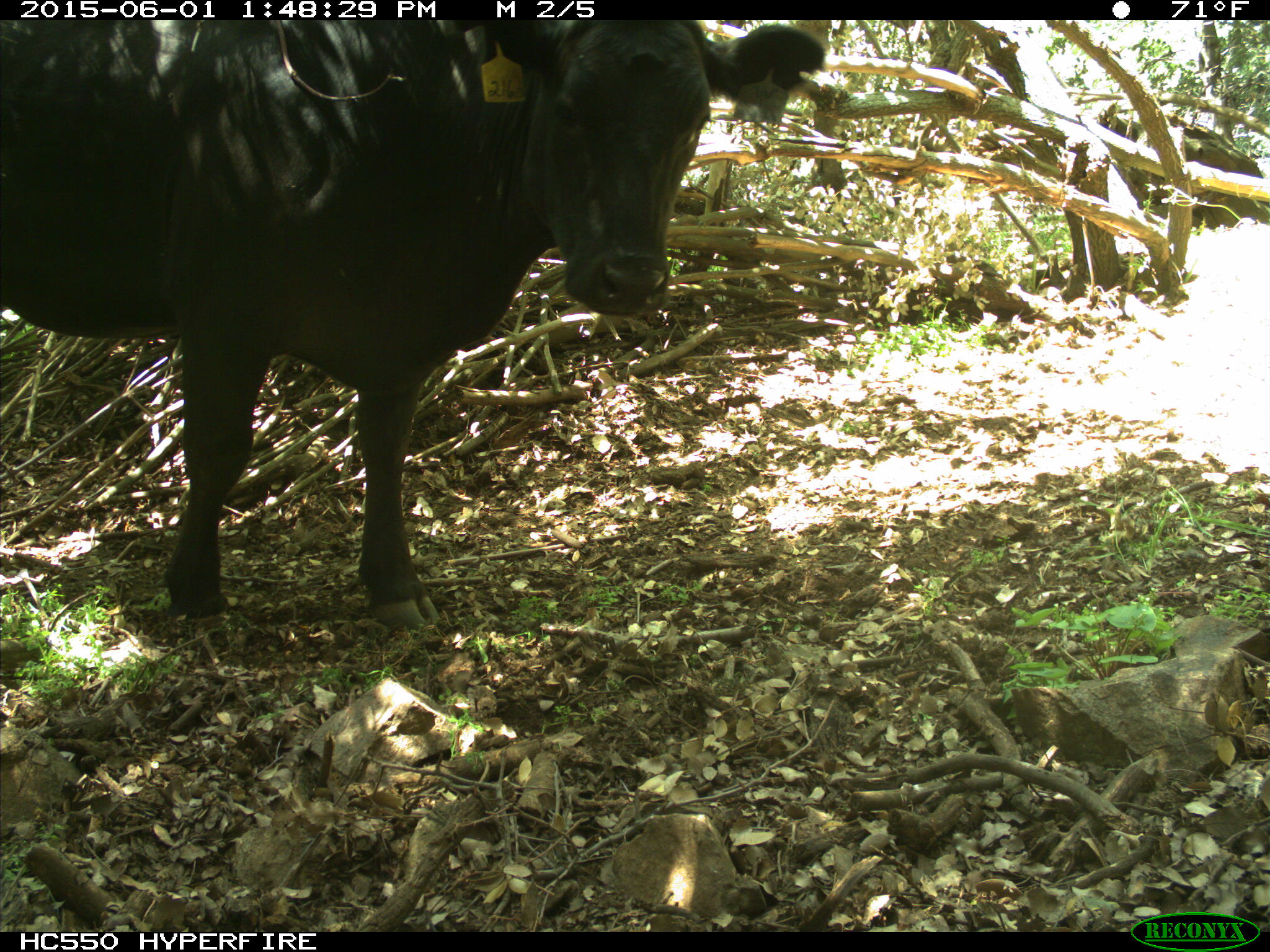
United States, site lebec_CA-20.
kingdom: Animalia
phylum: Chordata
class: Mammalia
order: Artiodactyla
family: Bovidae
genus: Bos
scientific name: Bos taurus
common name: domestic cow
Bos taurus (domestic cow).